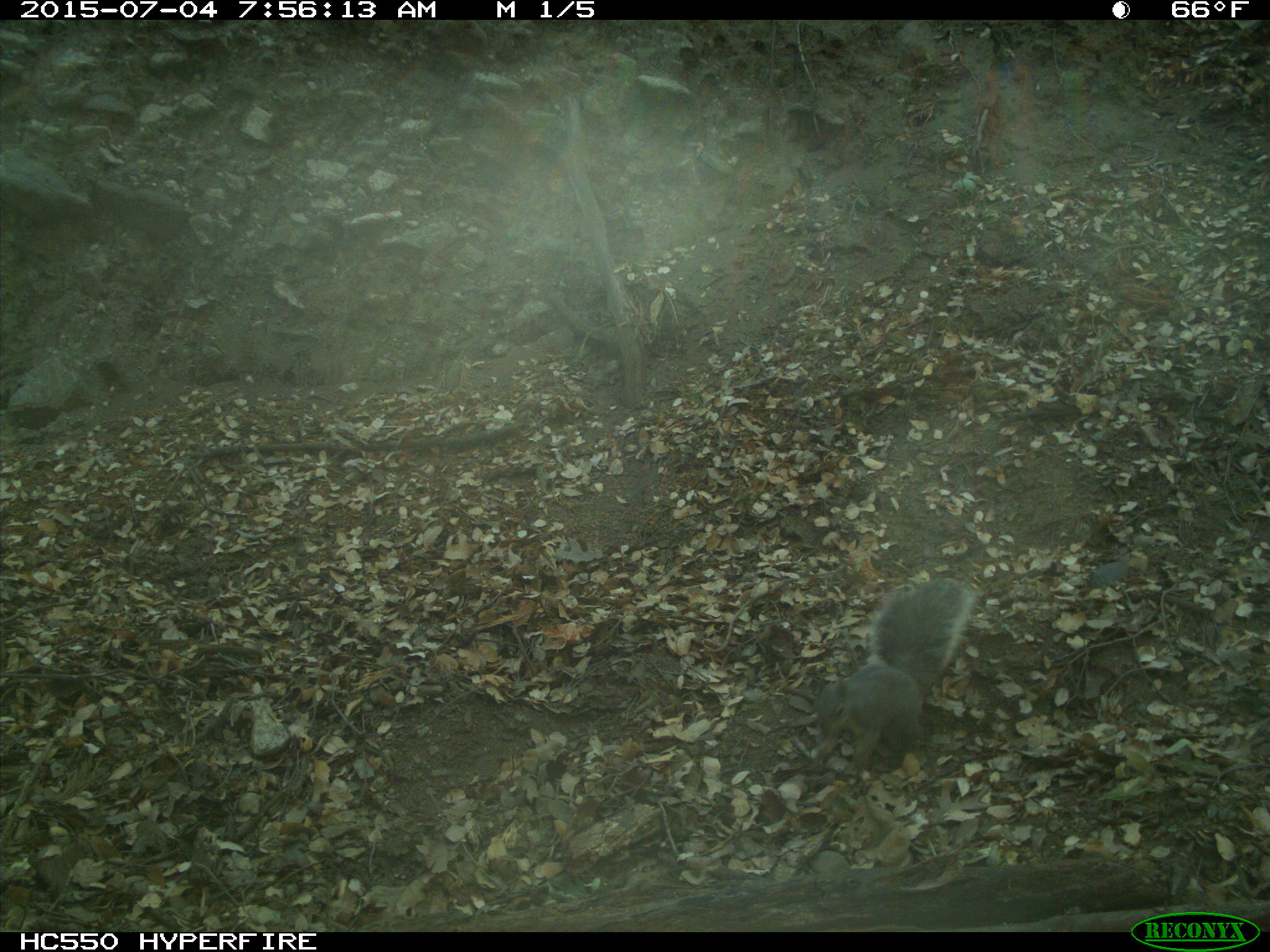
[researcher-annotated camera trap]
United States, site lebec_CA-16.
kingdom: Animalia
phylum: Chordata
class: Mammalia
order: Rodentia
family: Sciuridae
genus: Sciurus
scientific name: Sciurus carolinensis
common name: eastern gray squirrel